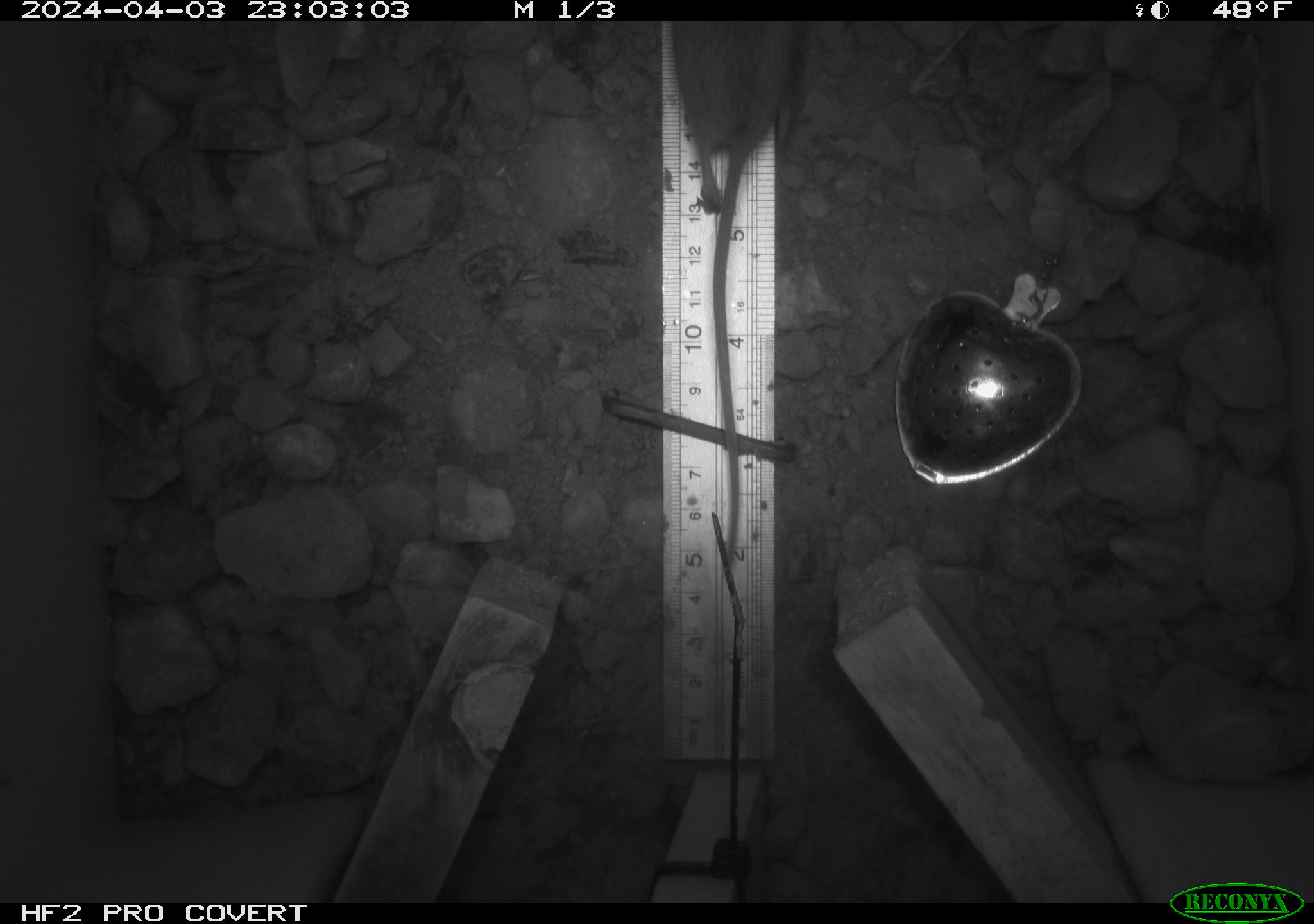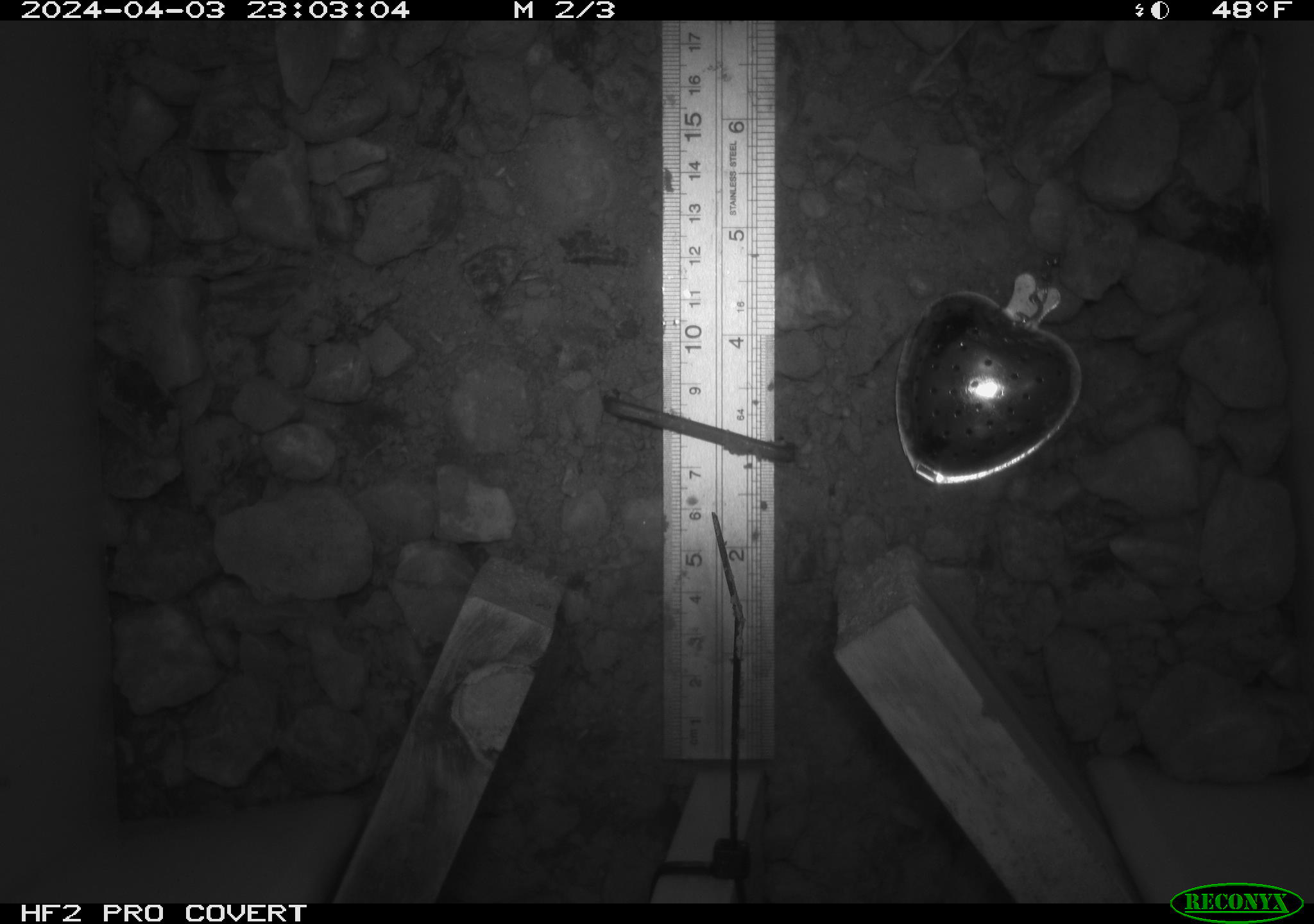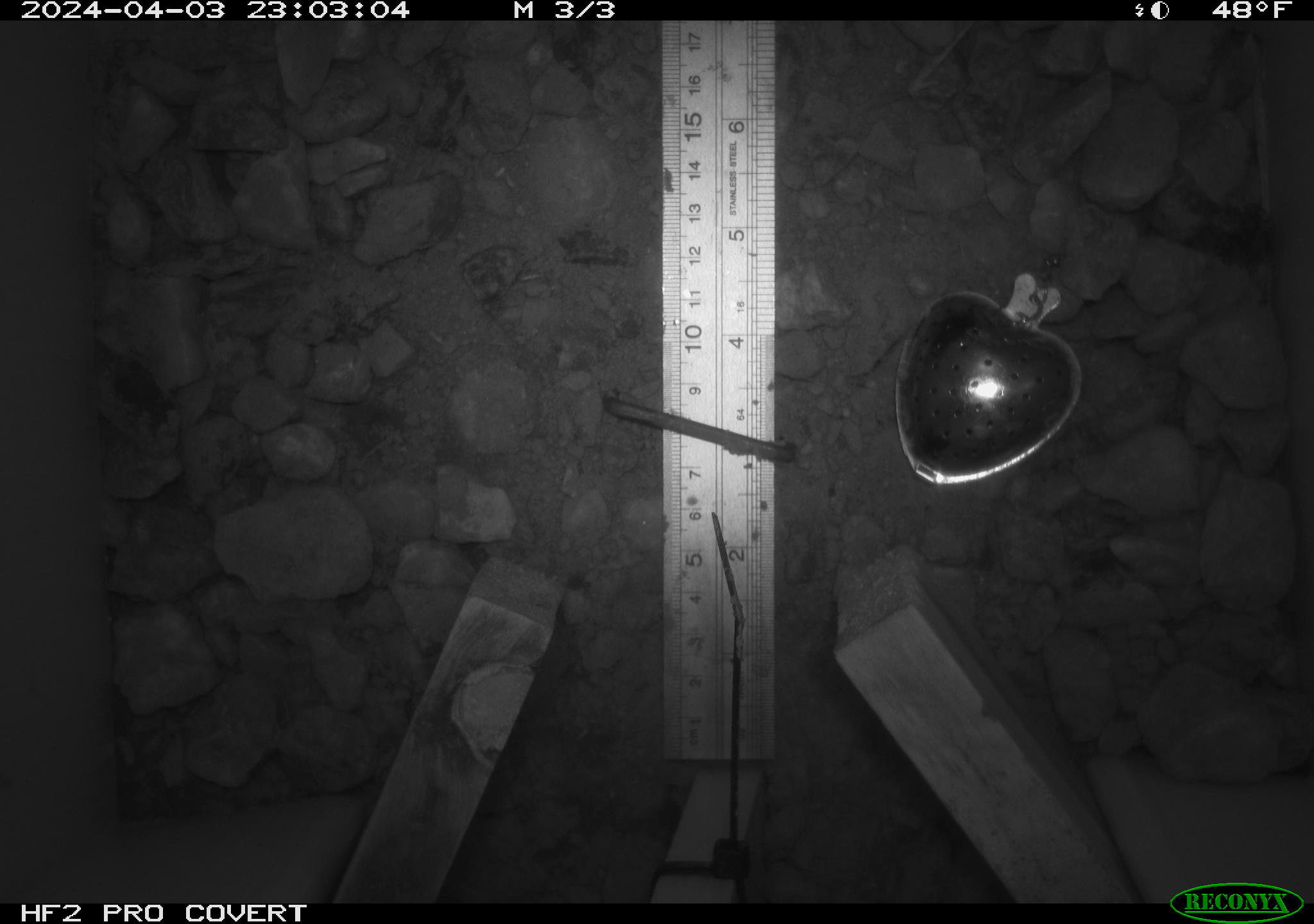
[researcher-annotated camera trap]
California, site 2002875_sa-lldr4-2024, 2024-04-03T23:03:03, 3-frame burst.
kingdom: Animalia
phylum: Chordata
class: Mammalia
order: Rodentia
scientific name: Rodentia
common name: mouse species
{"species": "mouse species (Rodentia)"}